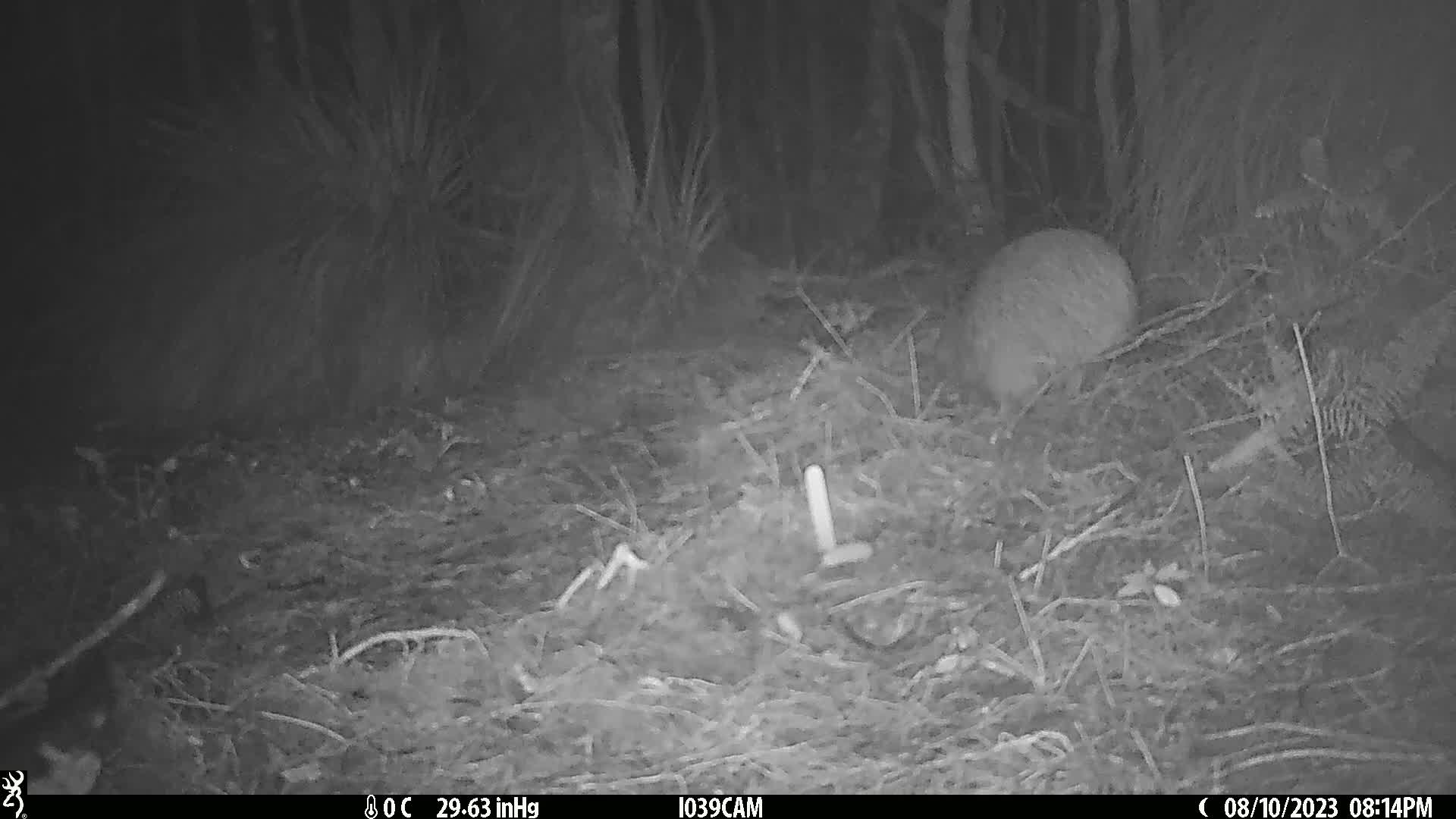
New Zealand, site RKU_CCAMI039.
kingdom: Animalia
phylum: Chordata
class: Aves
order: Apterygiformes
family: Apterygidae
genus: Apteryx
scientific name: Apteryx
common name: kiwi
Kiwi (Apteryx).